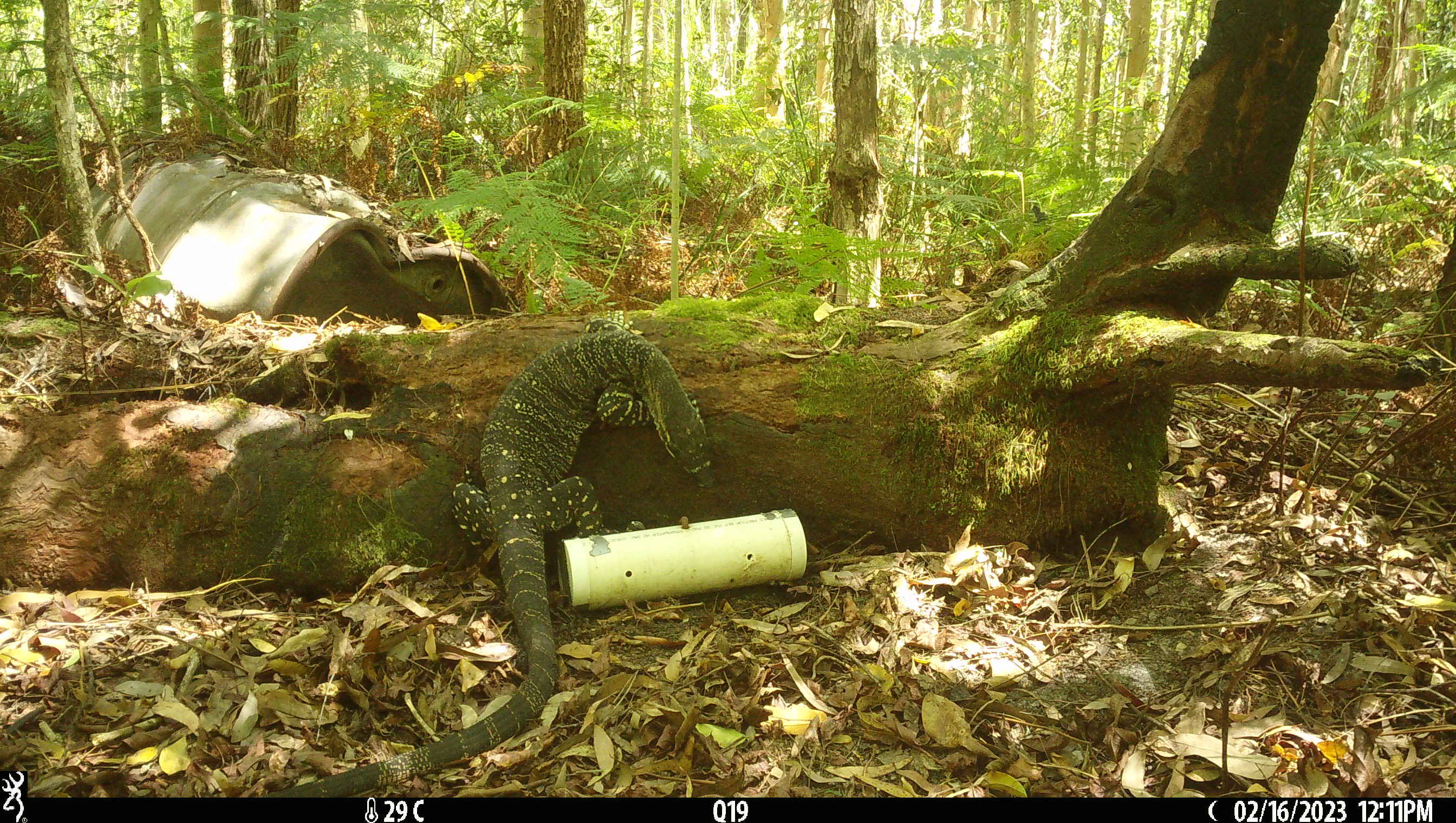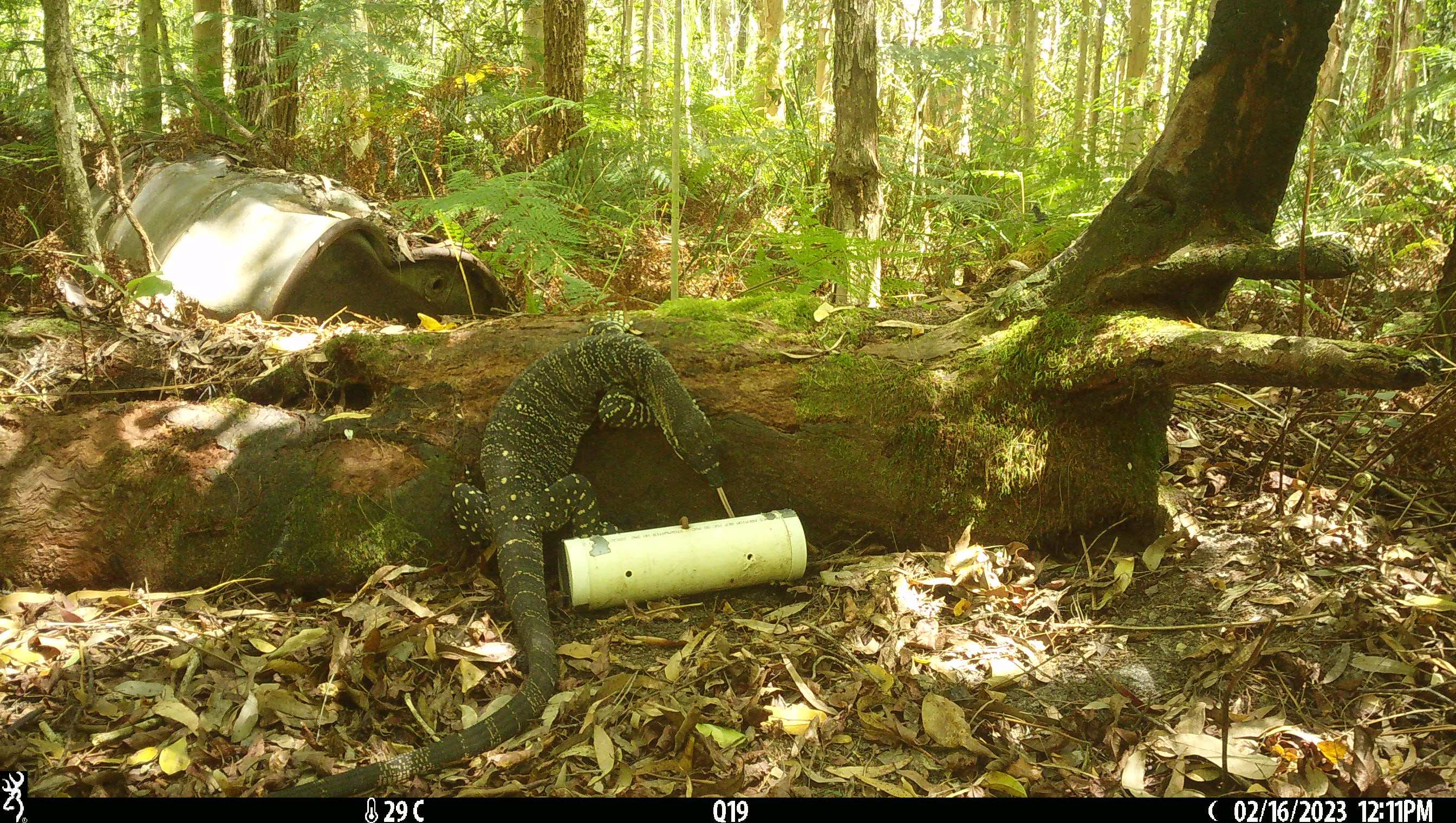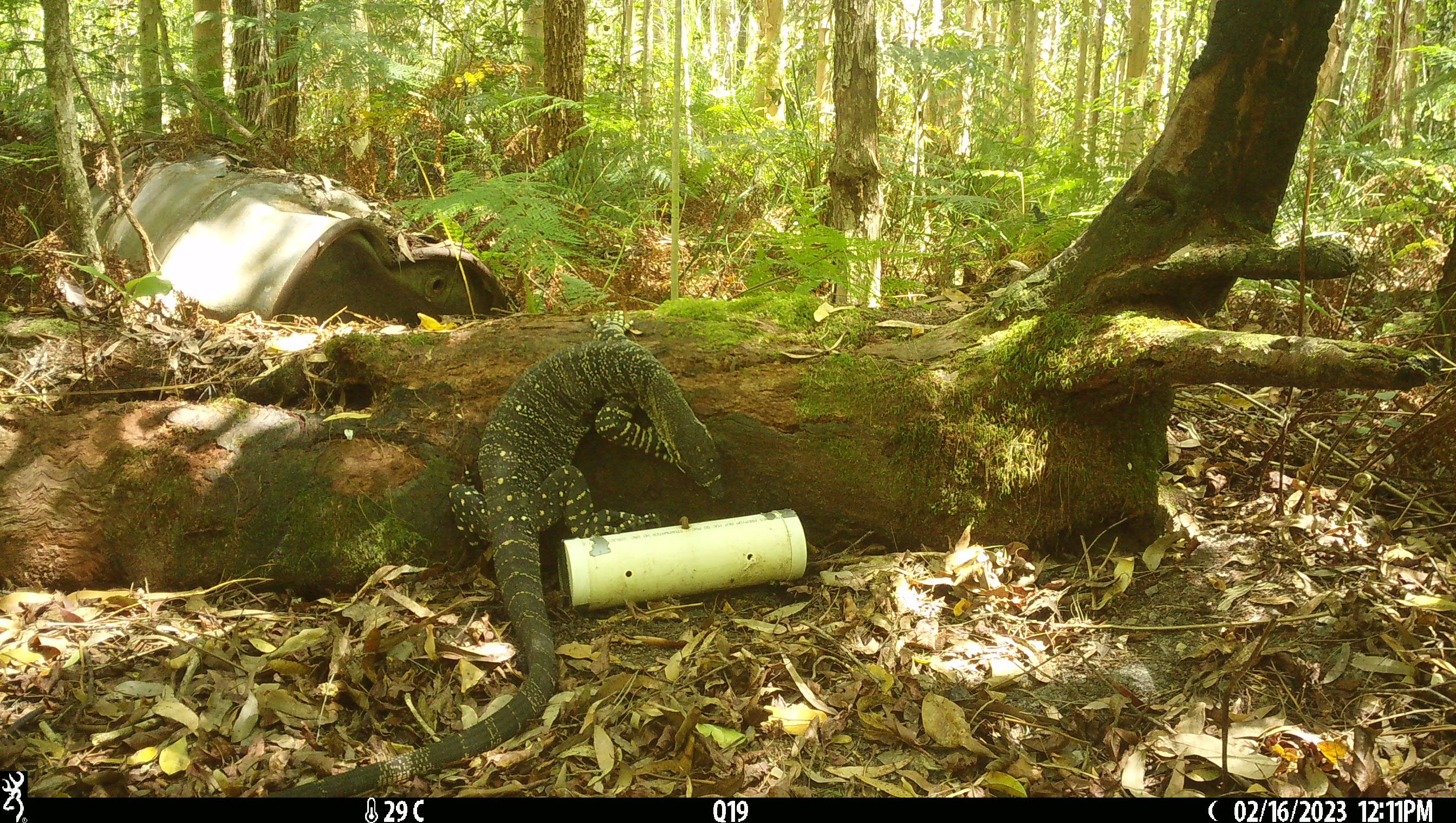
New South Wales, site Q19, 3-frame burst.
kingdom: Animalia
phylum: Chordata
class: Reptilia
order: Squamata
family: Varanidae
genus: Varanus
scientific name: Varanus varius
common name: lace monitor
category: goanna